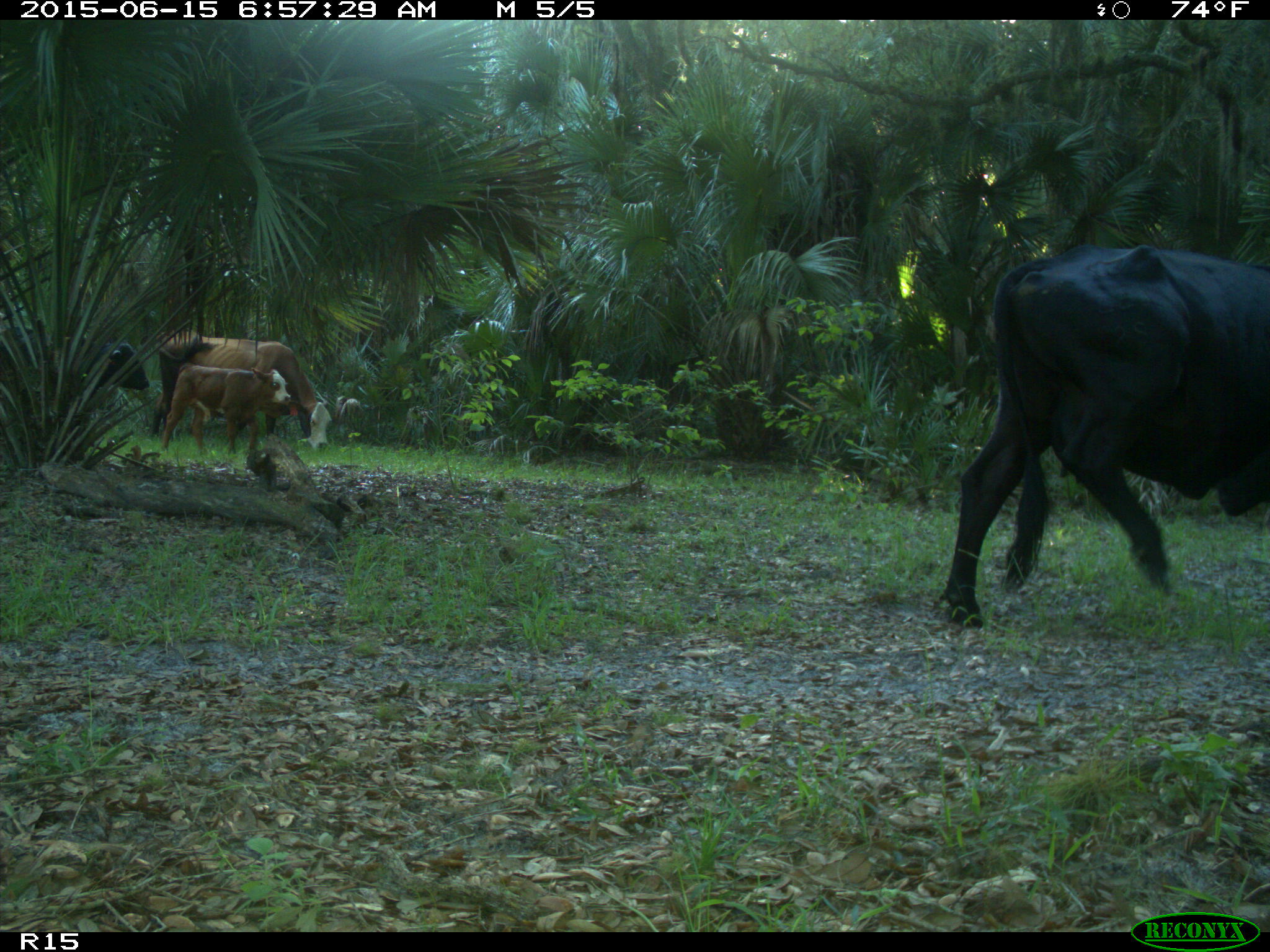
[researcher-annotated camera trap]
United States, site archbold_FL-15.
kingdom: Animalia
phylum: Chordata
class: Mammalia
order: Artiodactyla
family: Bovidae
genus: Bos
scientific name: Bos taurus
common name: domestic cow